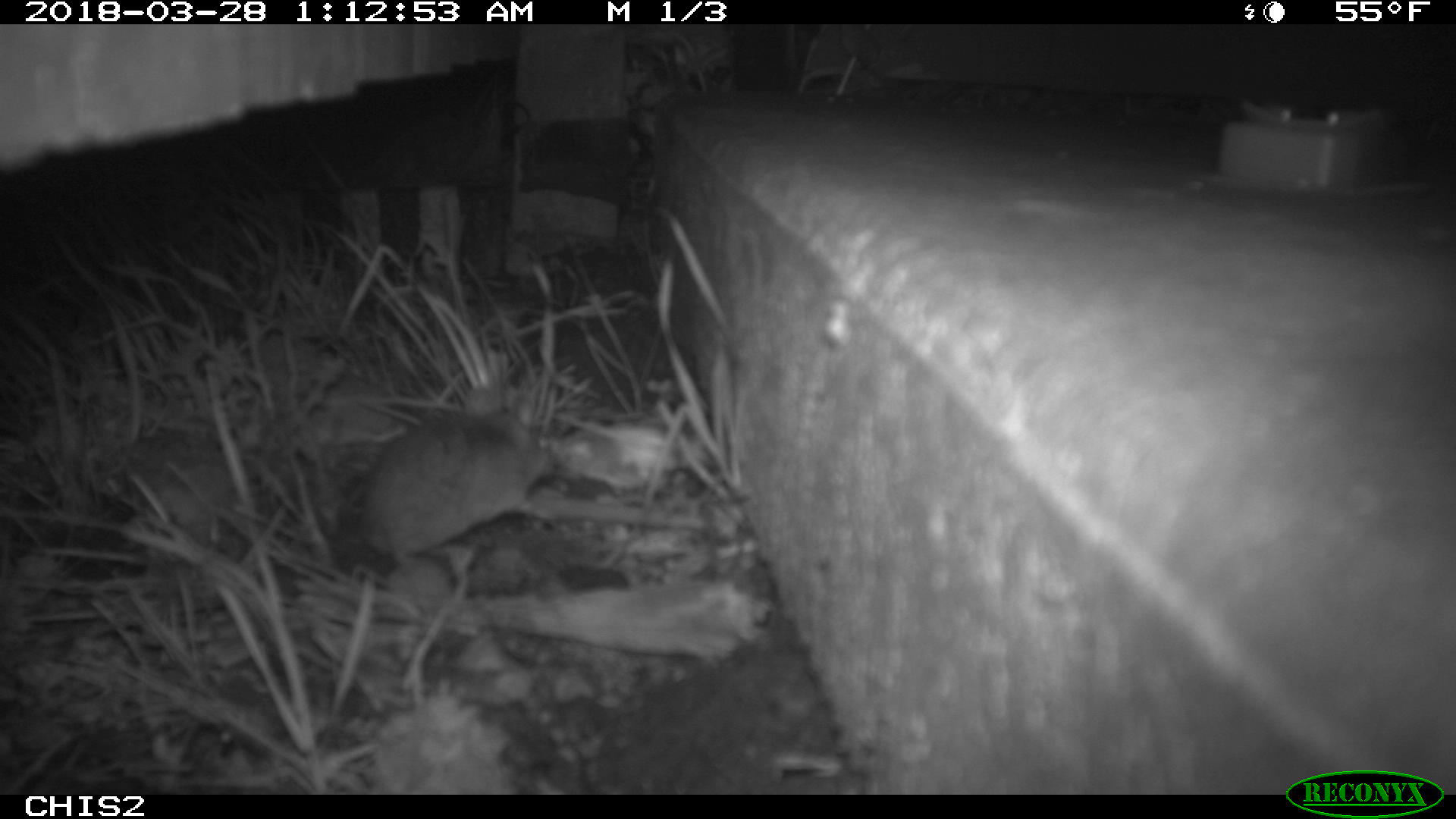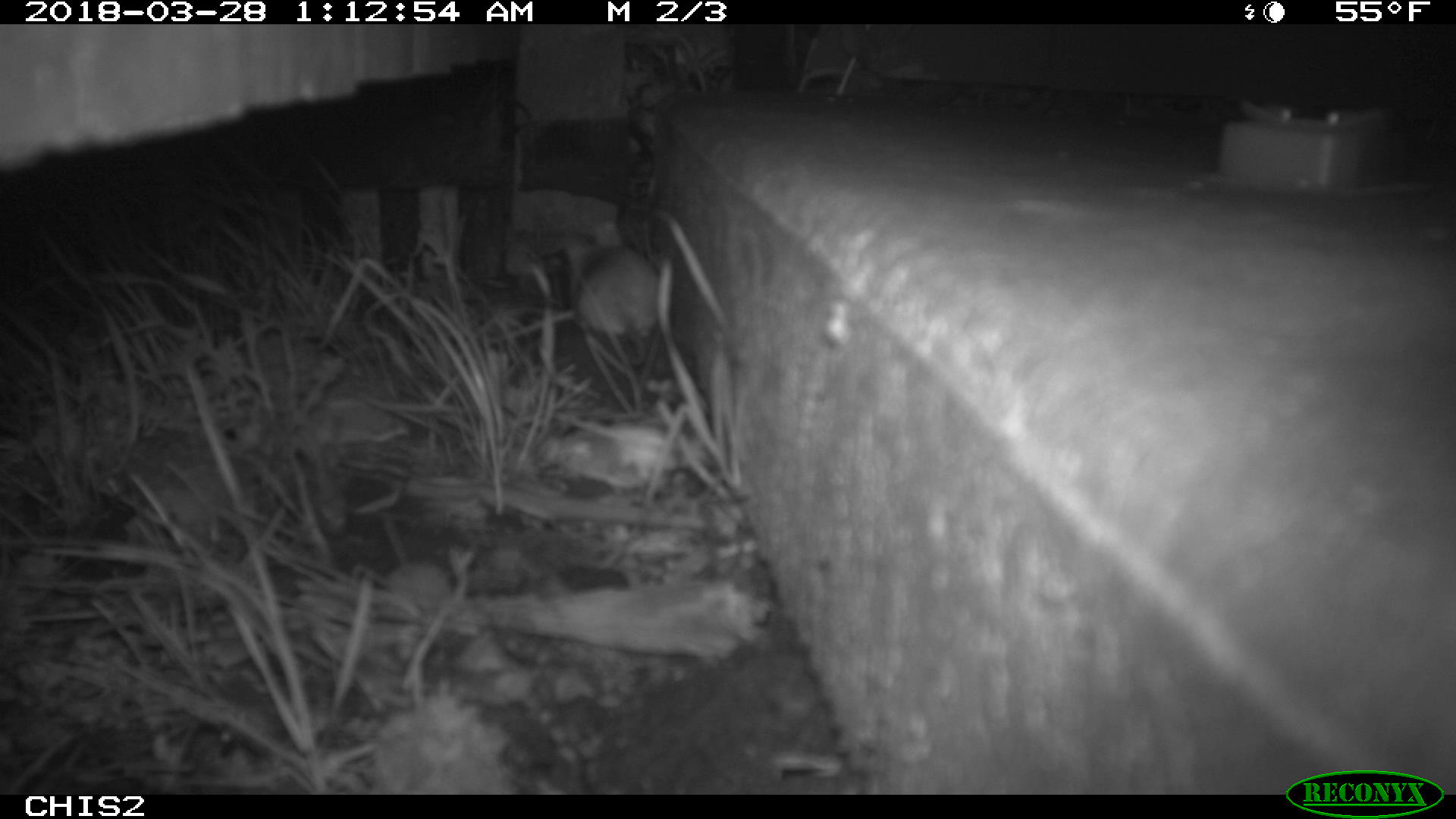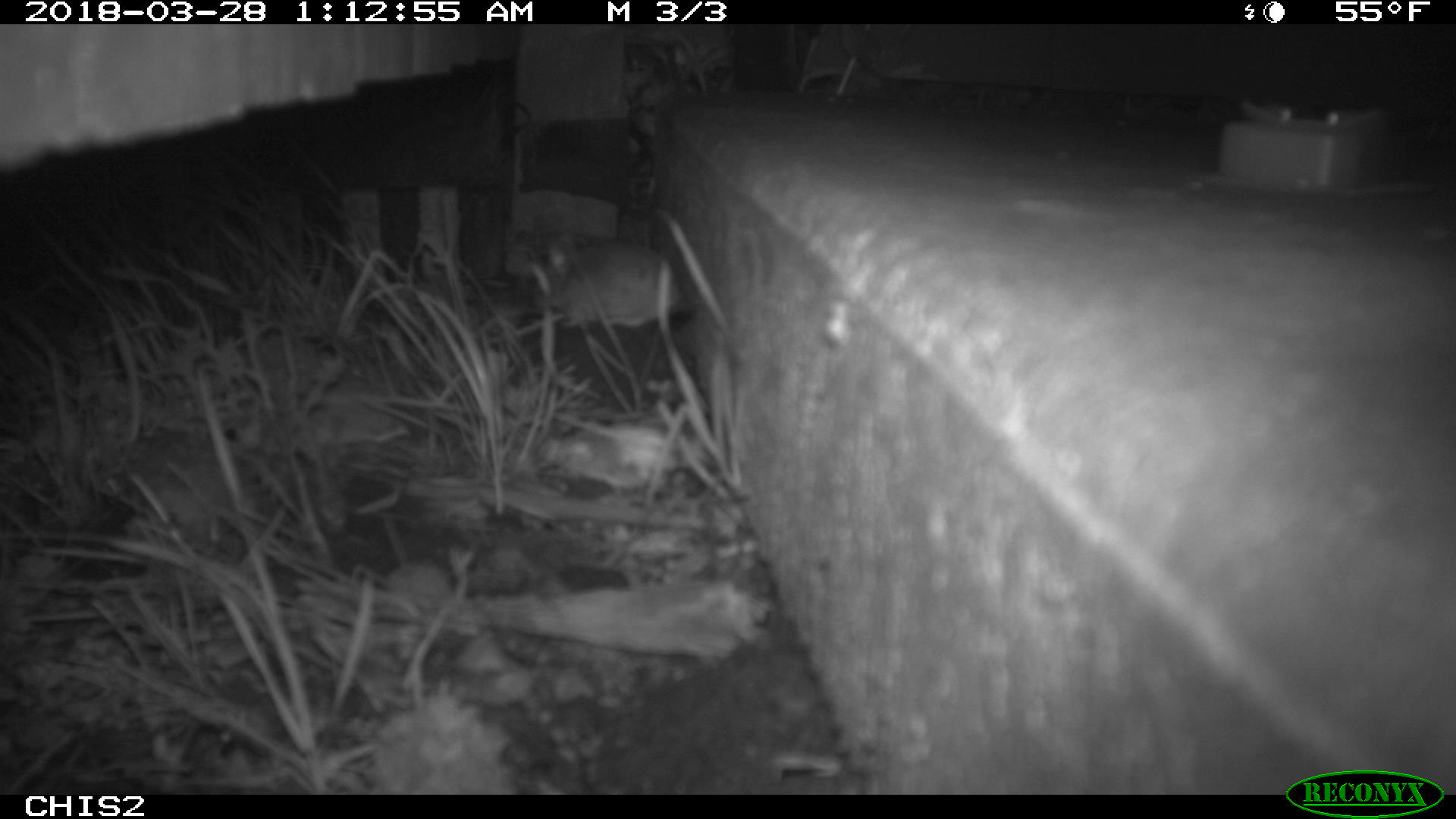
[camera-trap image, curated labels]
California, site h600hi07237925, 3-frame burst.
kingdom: Animalia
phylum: Chordata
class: Mammalia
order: Rodentia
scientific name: Rodentia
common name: rodent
Rodent (Rodentia).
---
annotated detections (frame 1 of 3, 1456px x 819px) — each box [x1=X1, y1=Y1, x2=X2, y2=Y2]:
rodent: [x1=349, y1=384, x2=555, y2=576]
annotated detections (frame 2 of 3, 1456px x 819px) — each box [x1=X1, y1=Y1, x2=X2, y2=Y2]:
rodent: [x1=557, y1=220, x2=658, y2=369]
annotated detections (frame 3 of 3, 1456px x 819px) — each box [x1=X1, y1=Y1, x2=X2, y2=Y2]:
rodent: [x1=530, y1=231, x2=679, y2=326]